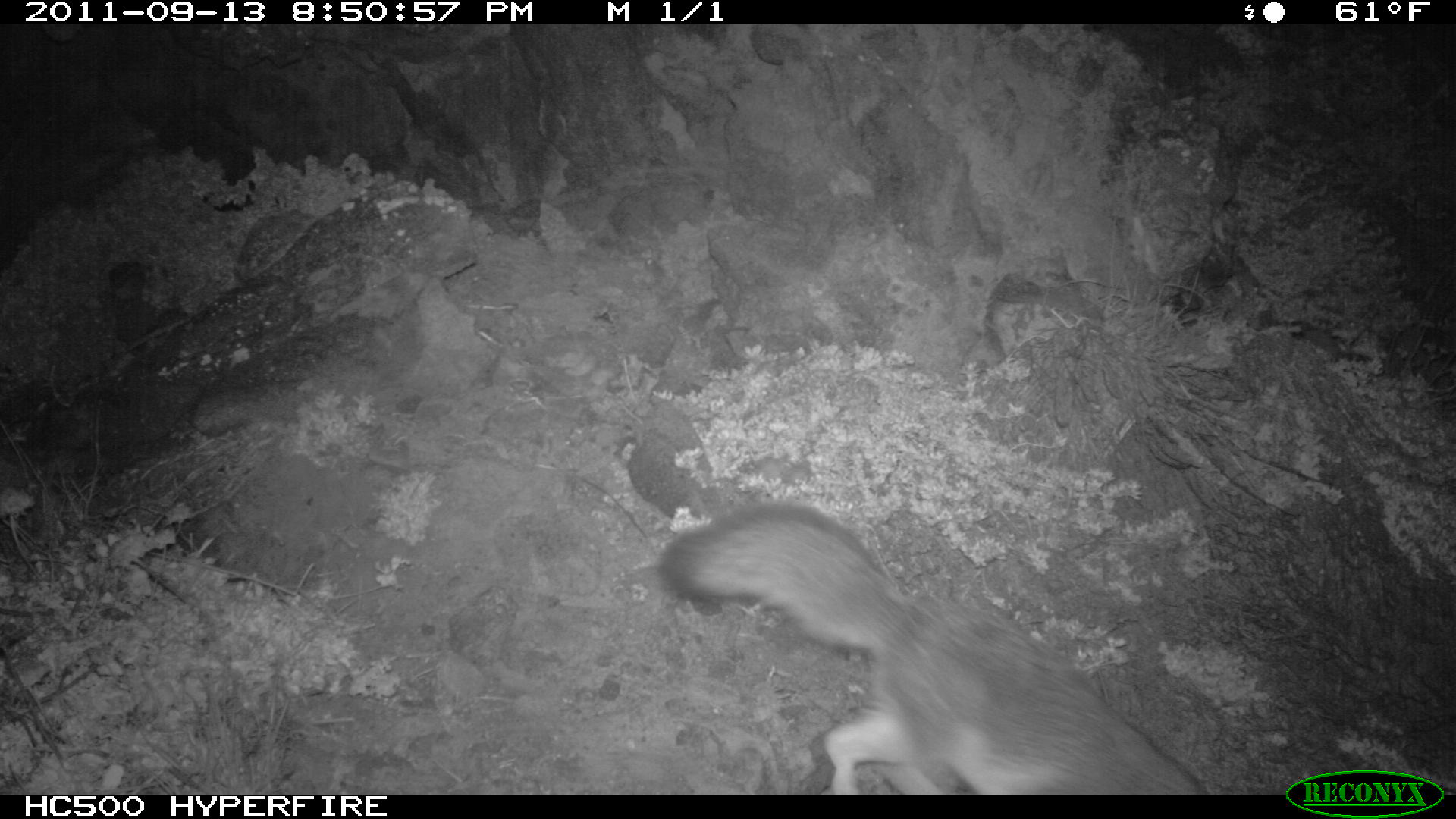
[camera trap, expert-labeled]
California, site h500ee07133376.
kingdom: Animalia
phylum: Chordata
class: Mammalia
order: Carnivora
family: Canidae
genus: Urocyon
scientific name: Urocyon littoralis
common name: island fox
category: fox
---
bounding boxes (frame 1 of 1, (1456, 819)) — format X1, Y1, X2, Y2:
fox: 657, 503, 1206, 795